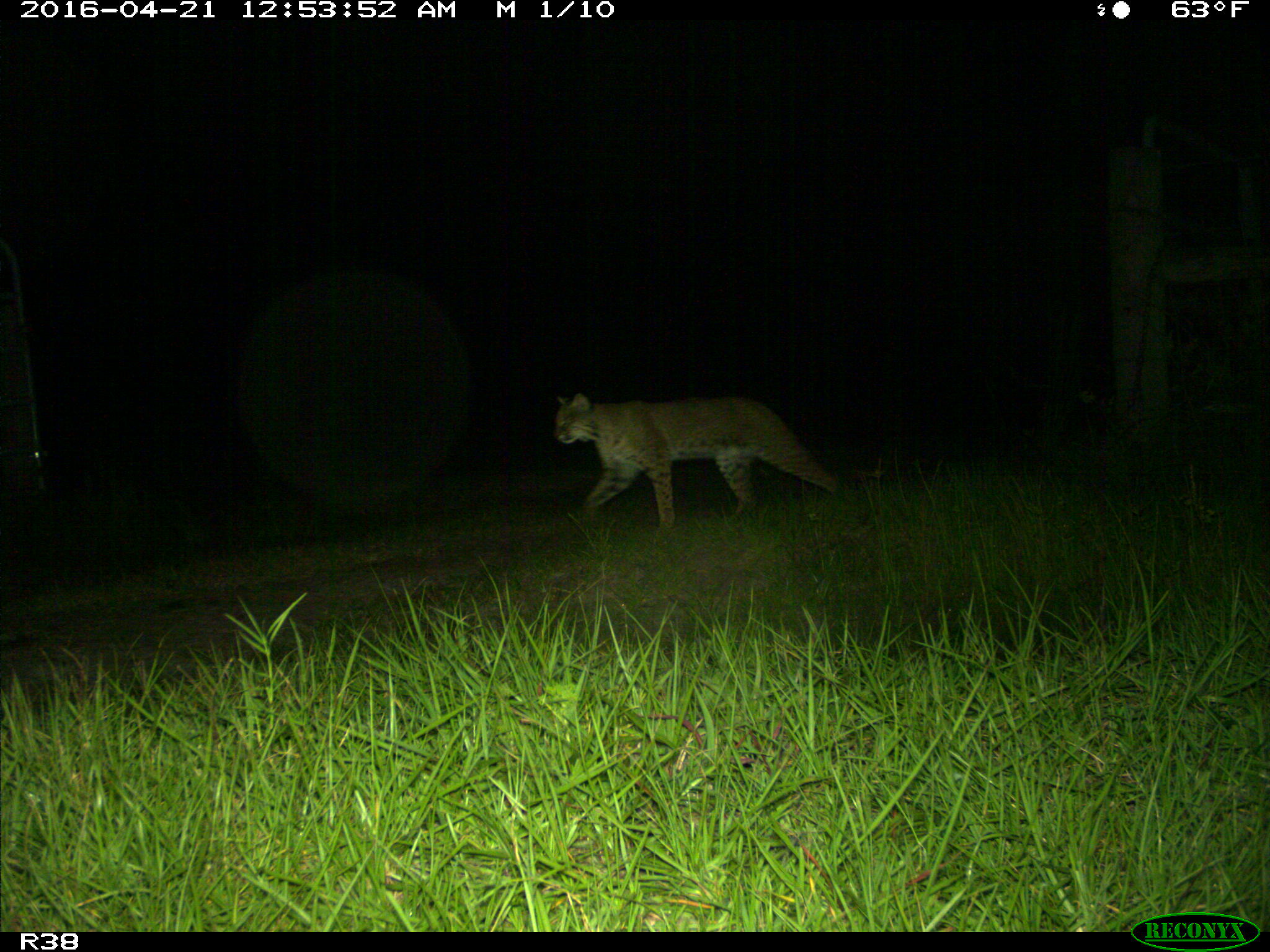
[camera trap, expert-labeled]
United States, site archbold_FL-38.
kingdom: Animalia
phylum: Chordata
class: Mammalia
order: Carnivora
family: Felidae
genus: Lynx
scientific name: Lynx rufus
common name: bobcat